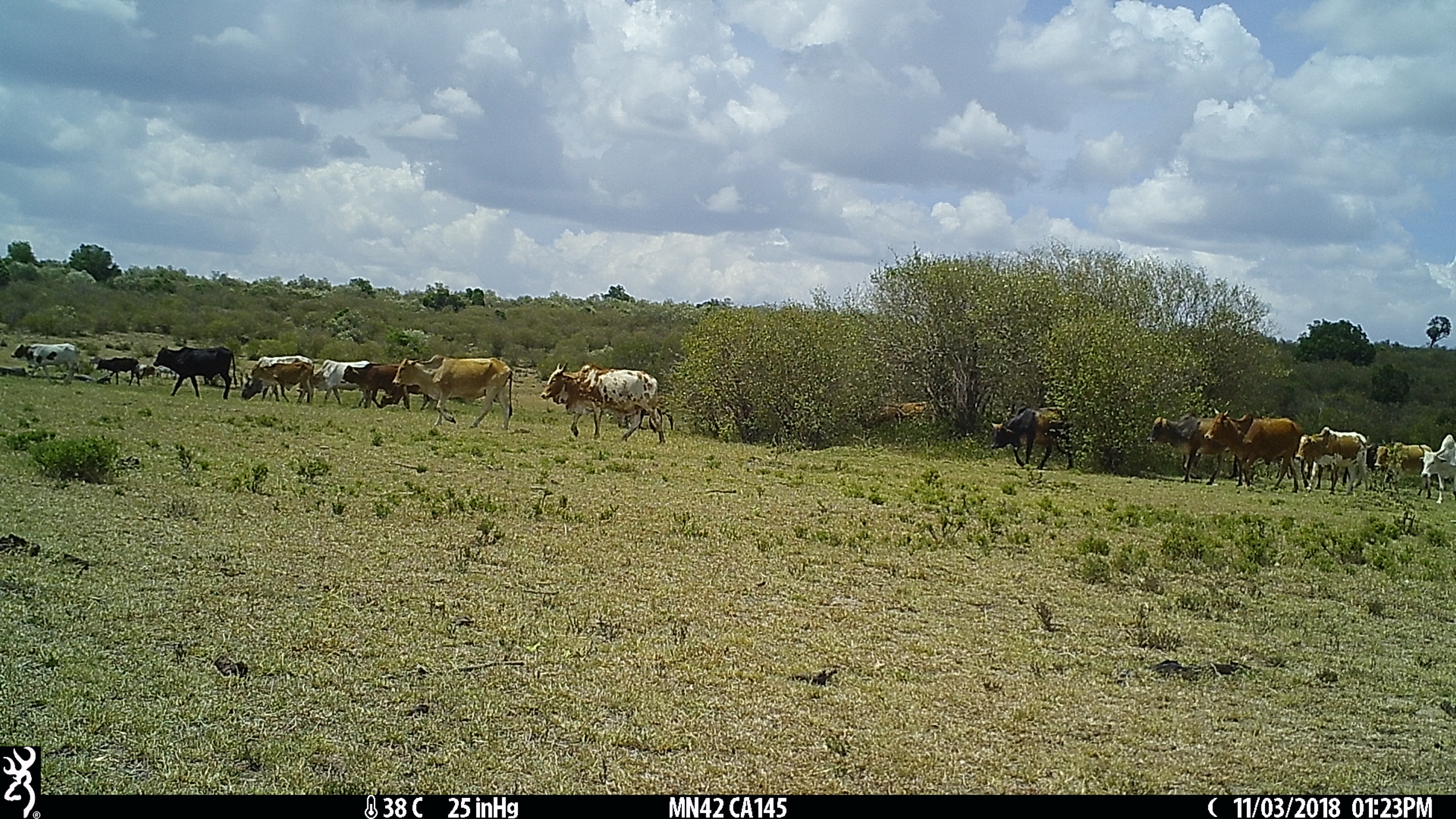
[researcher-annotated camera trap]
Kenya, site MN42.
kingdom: Animalia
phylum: Chordata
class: Mammalia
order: Artiodactyla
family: Bovidae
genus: Bos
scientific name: Bos taurus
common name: cattle